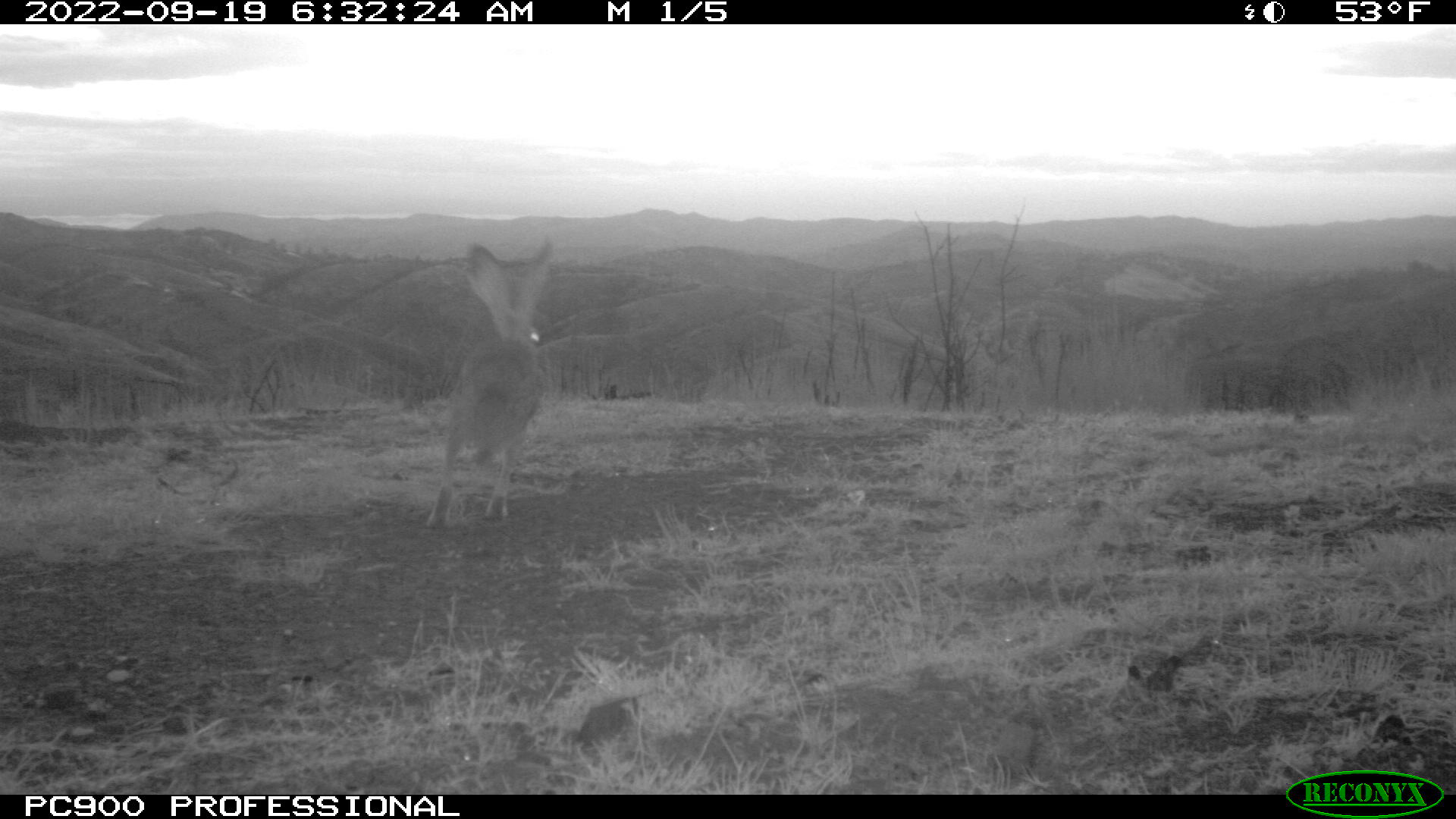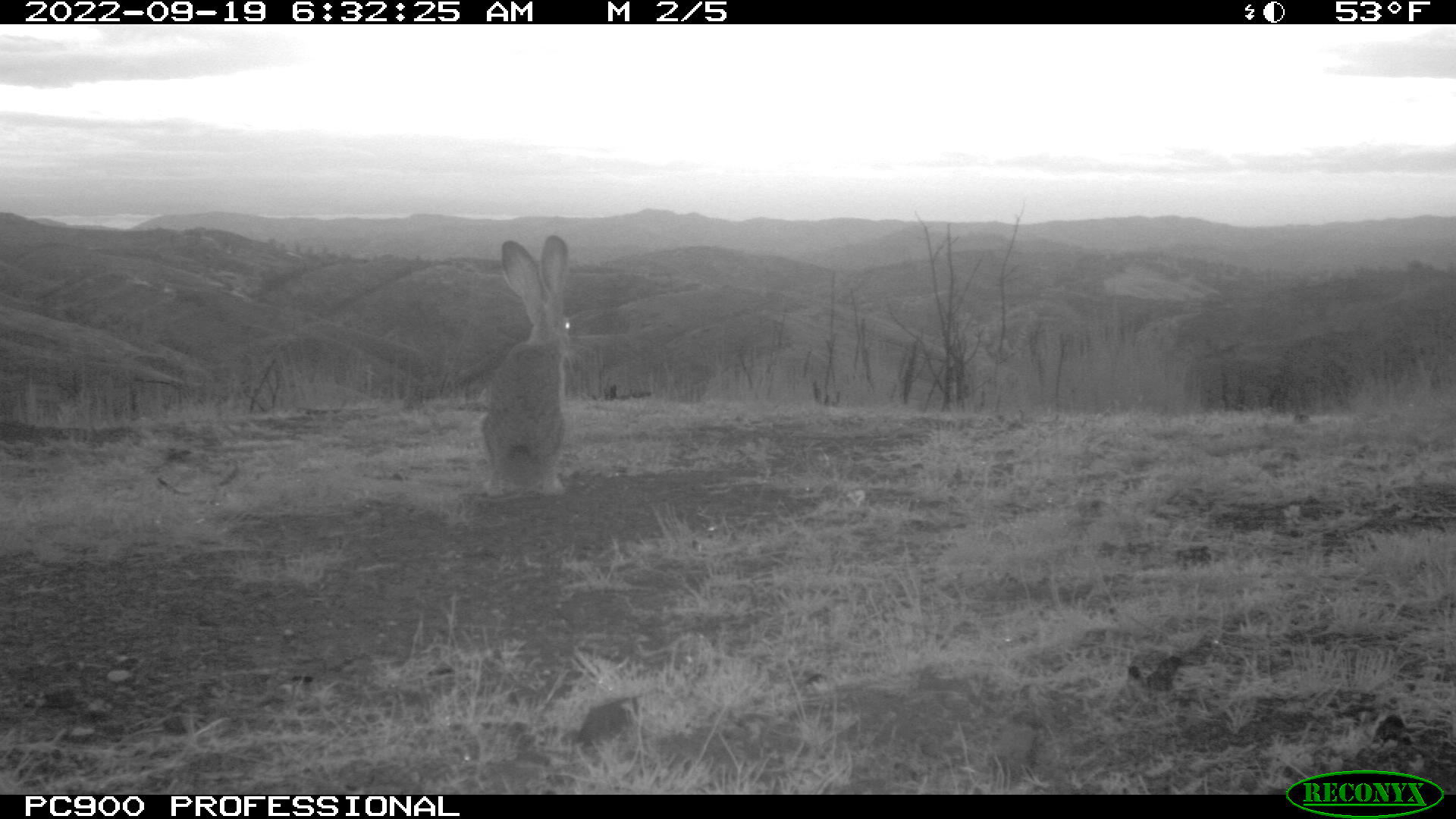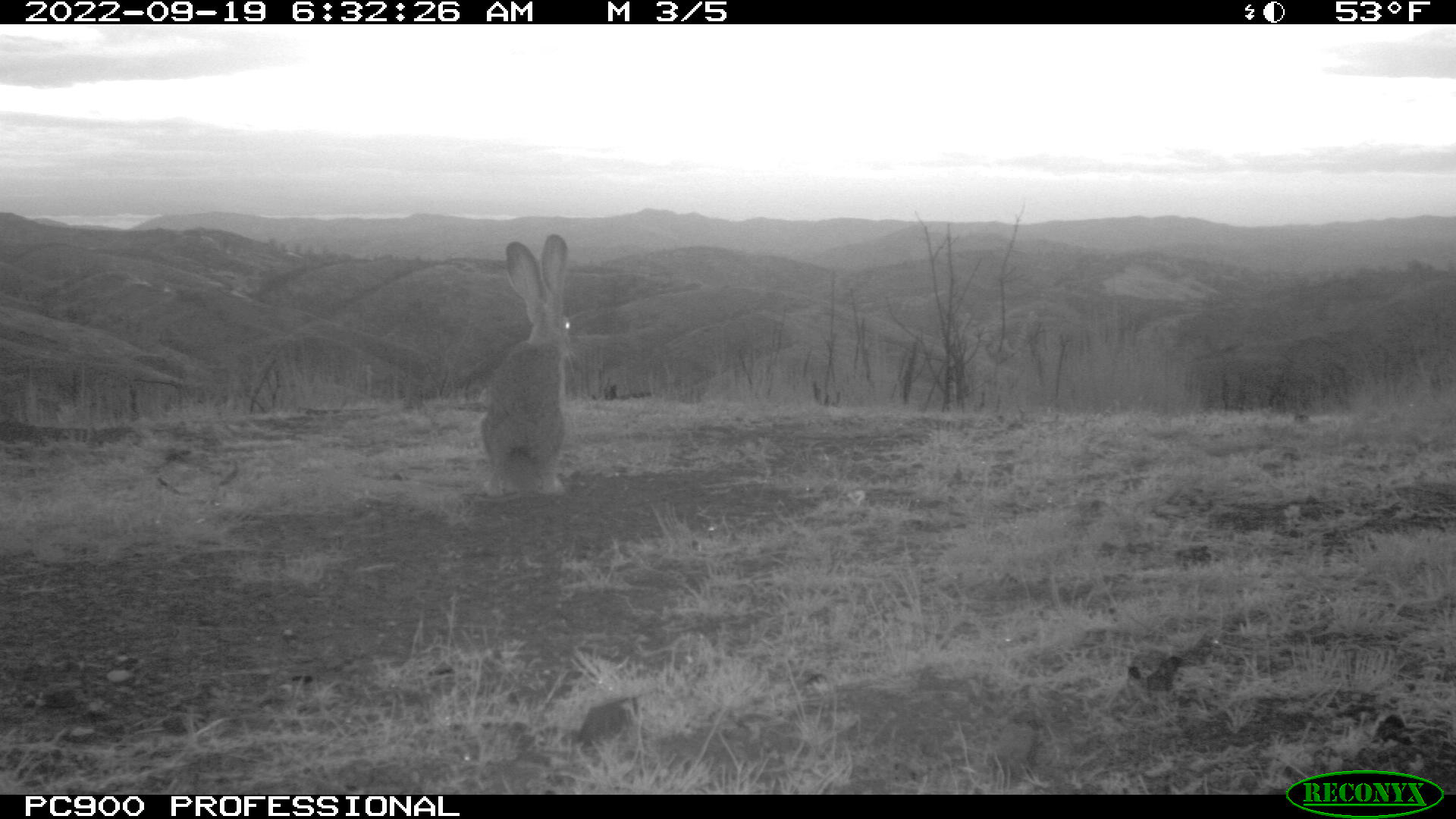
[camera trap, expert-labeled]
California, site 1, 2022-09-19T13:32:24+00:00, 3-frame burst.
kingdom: Animalia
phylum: Chordata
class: Mammalia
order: Lagomorpha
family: Leporidae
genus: Lepus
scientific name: Lepus californicus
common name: black-tailed jackrabbit